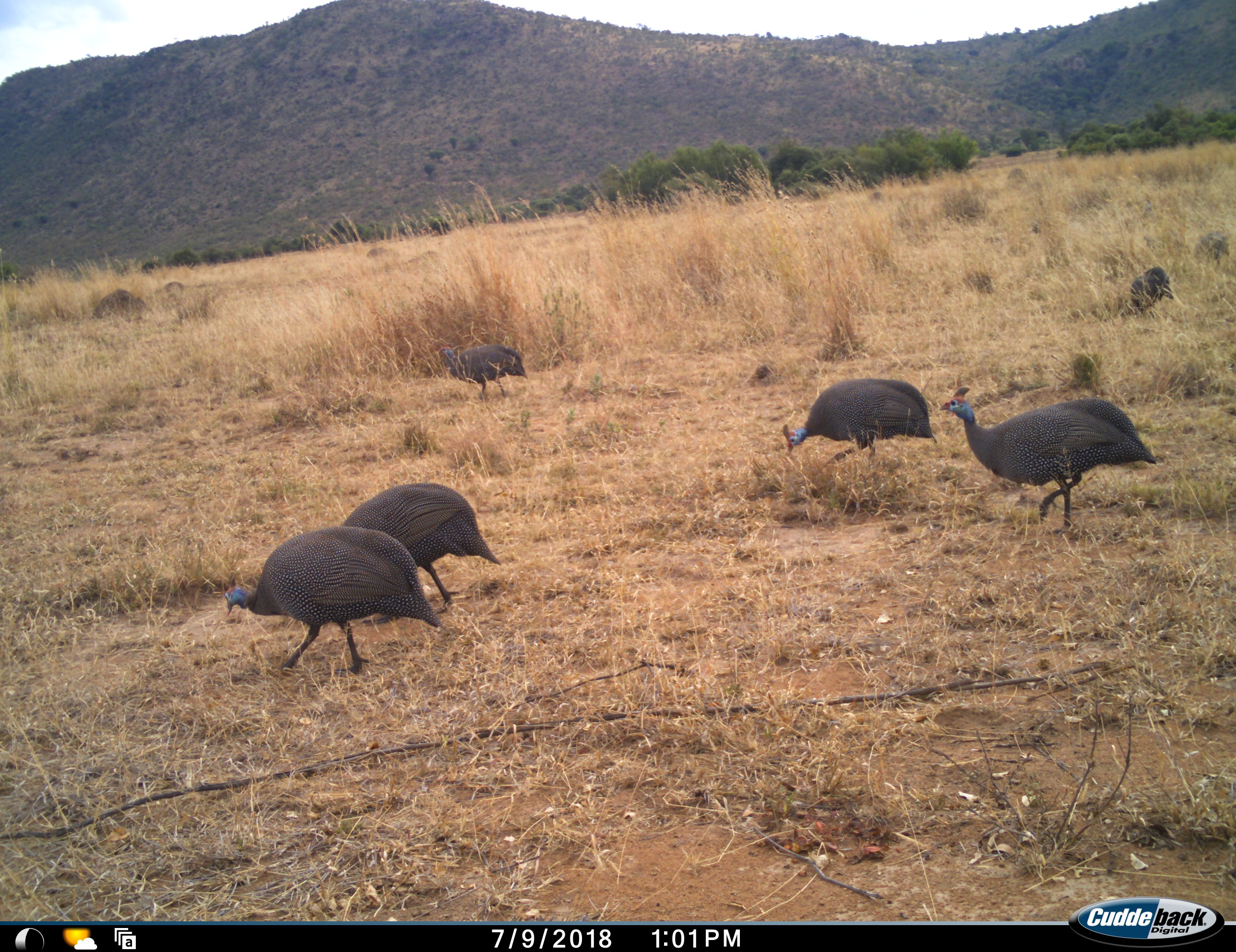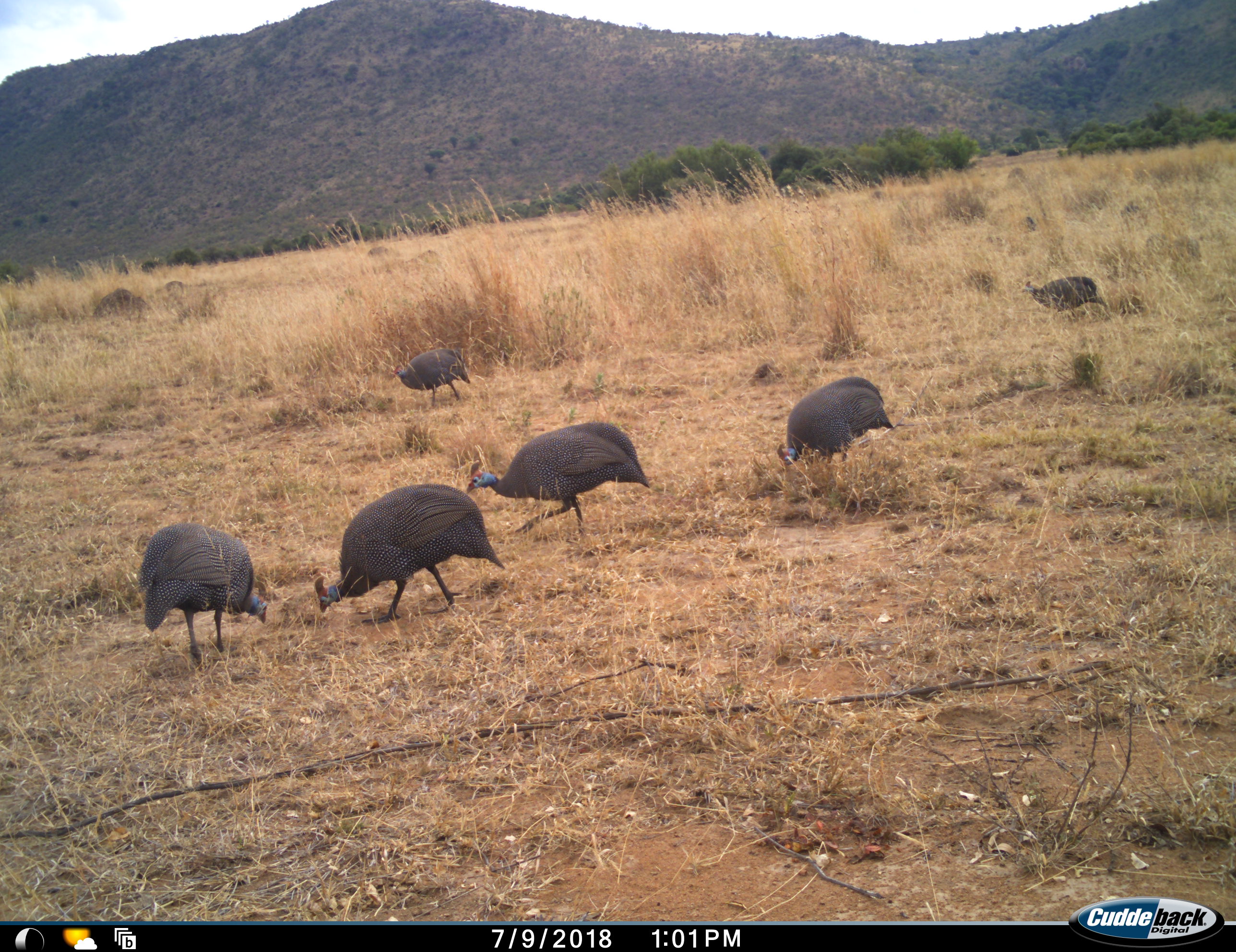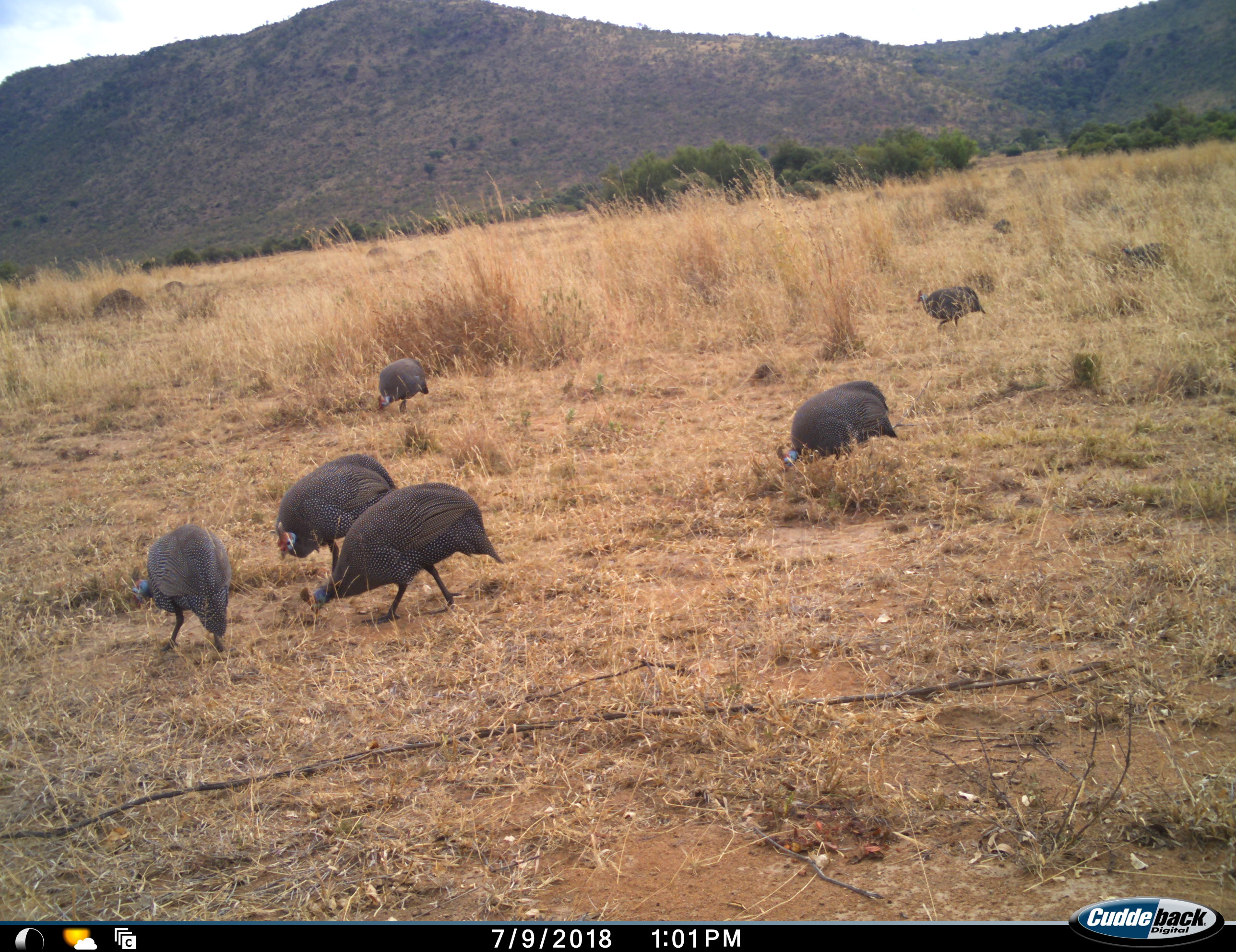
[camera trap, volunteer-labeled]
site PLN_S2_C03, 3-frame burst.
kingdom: Animalia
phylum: Chordata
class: Aves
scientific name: Aves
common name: bird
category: birdother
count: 8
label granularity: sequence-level